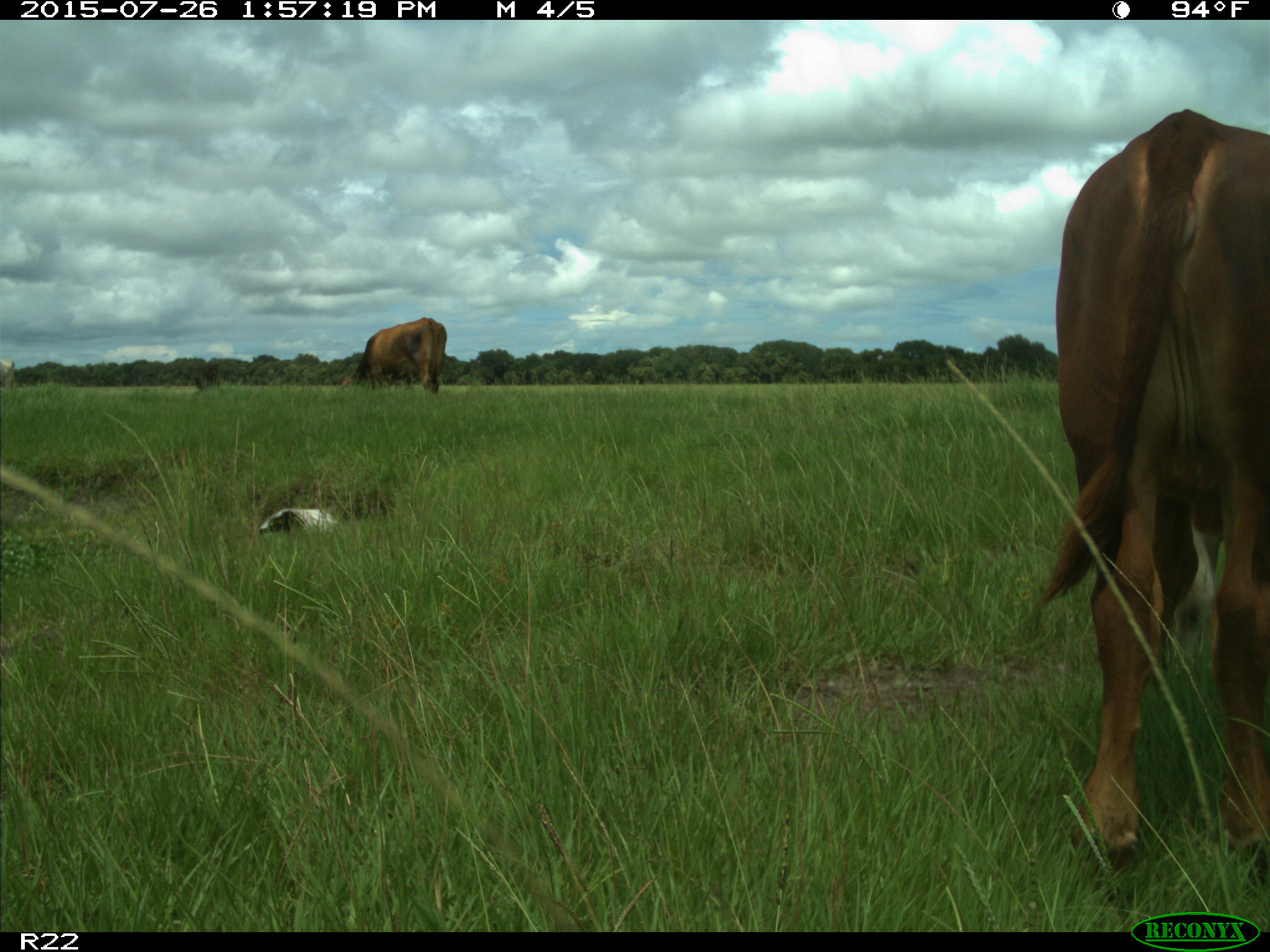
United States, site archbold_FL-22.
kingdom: Animalia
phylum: Chordata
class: Mammalia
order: Artiodactyla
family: Bovidae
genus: Bos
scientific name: Bos taurus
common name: domestic cow